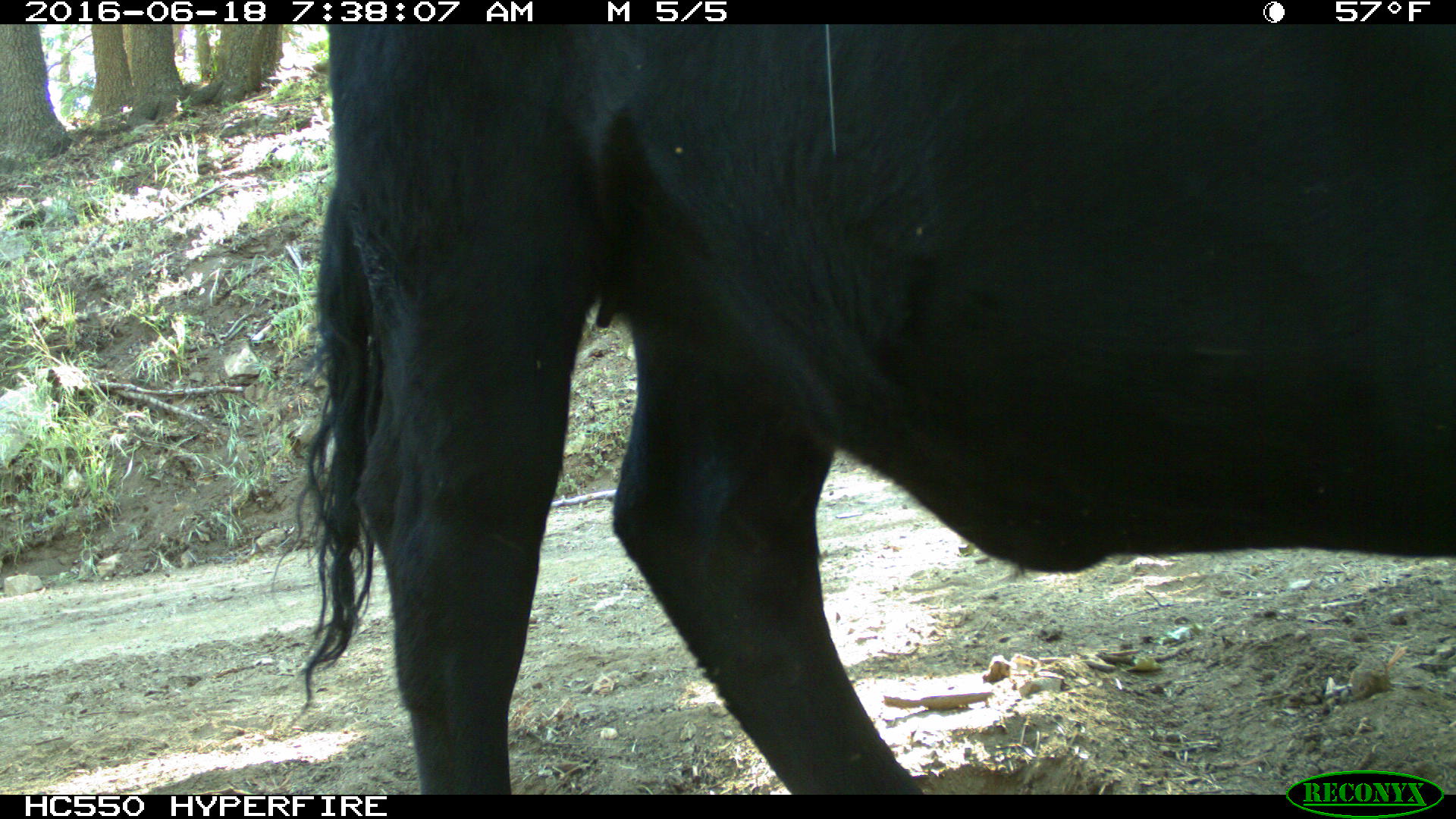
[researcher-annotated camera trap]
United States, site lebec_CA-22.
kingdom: Animalia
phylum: Chordata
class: Mammalia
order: Artiodactyla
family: Bovidae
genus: Bos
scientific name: Bos taurus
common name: domestic cow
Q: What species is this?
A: Bos taurus (domestic cow).